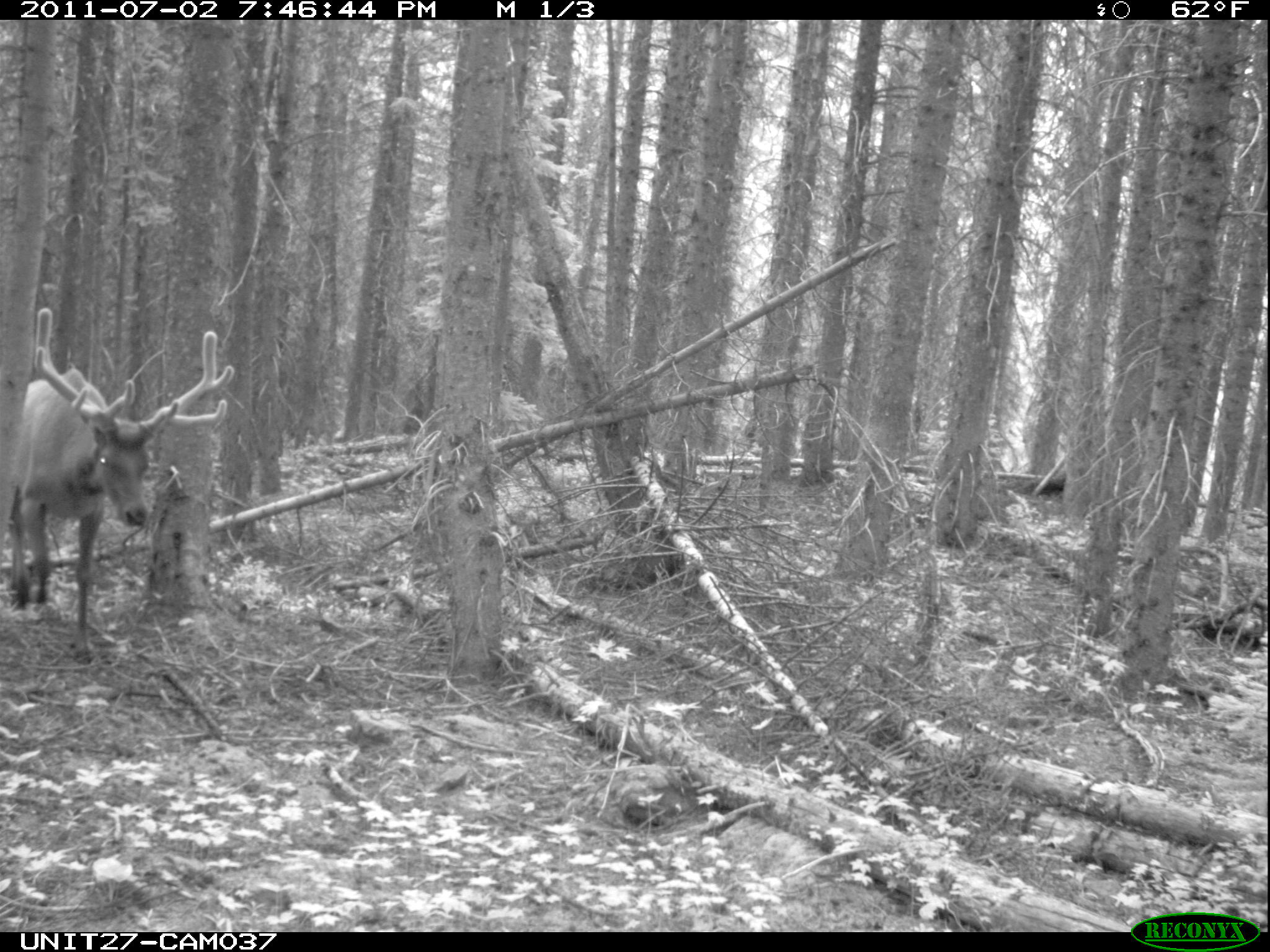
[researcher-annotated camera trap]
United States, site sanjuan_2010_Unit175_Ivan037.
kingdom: Animalia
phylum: Chordata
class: Mammalia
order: Artiodactyla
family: Cervidae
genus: Cervus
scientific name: Cervus elaphus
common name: red deer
Cervus elaphus (red deer).